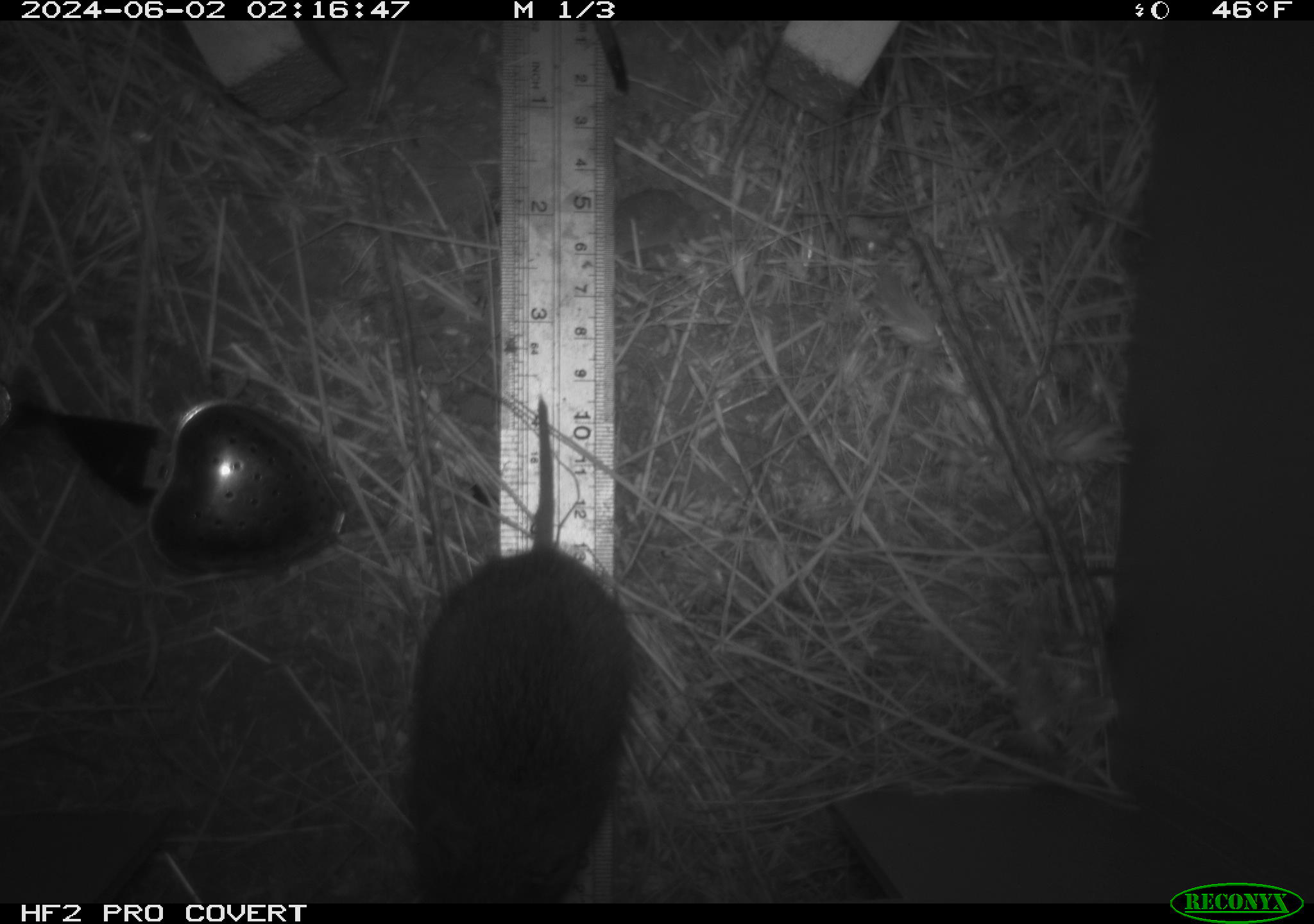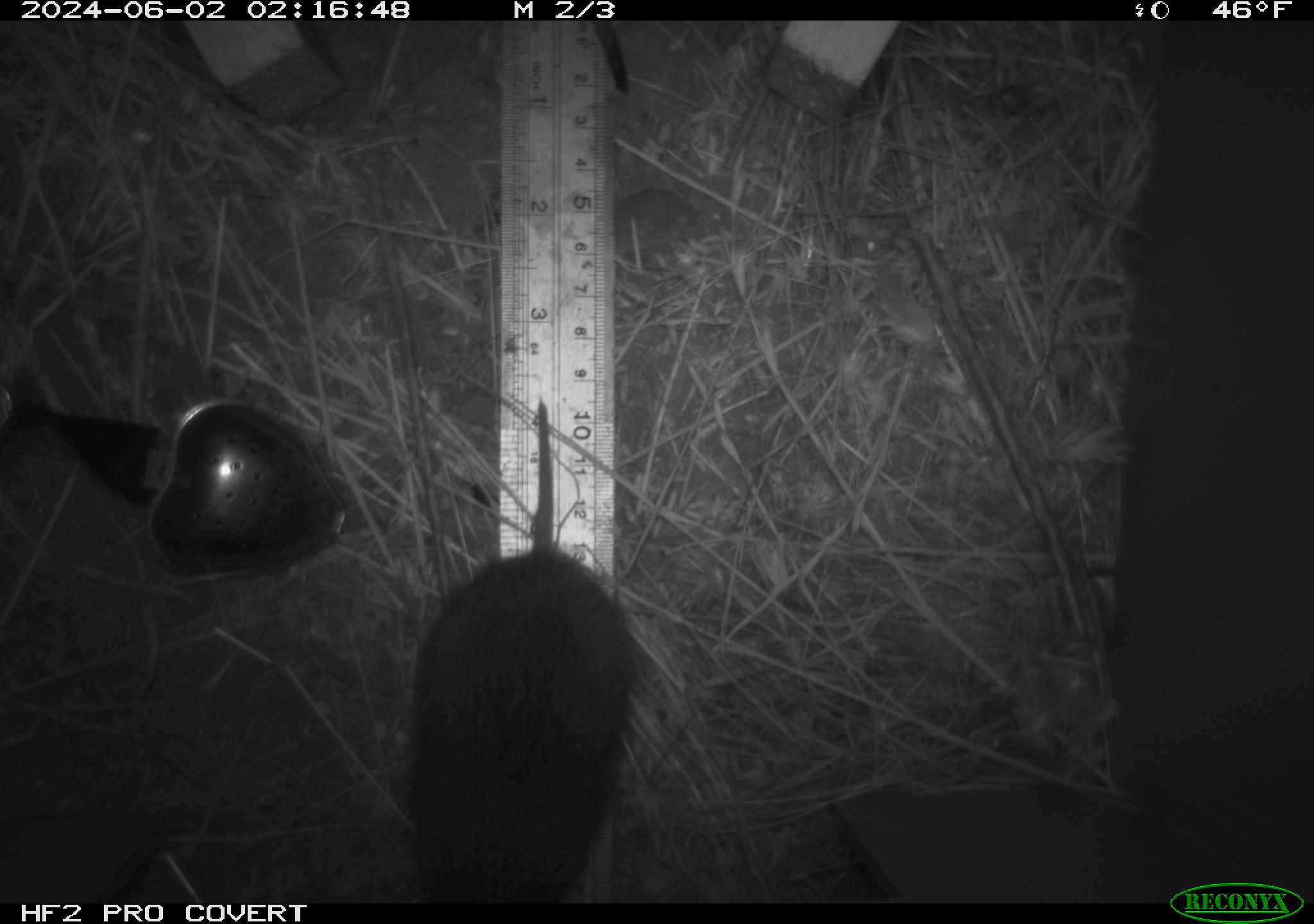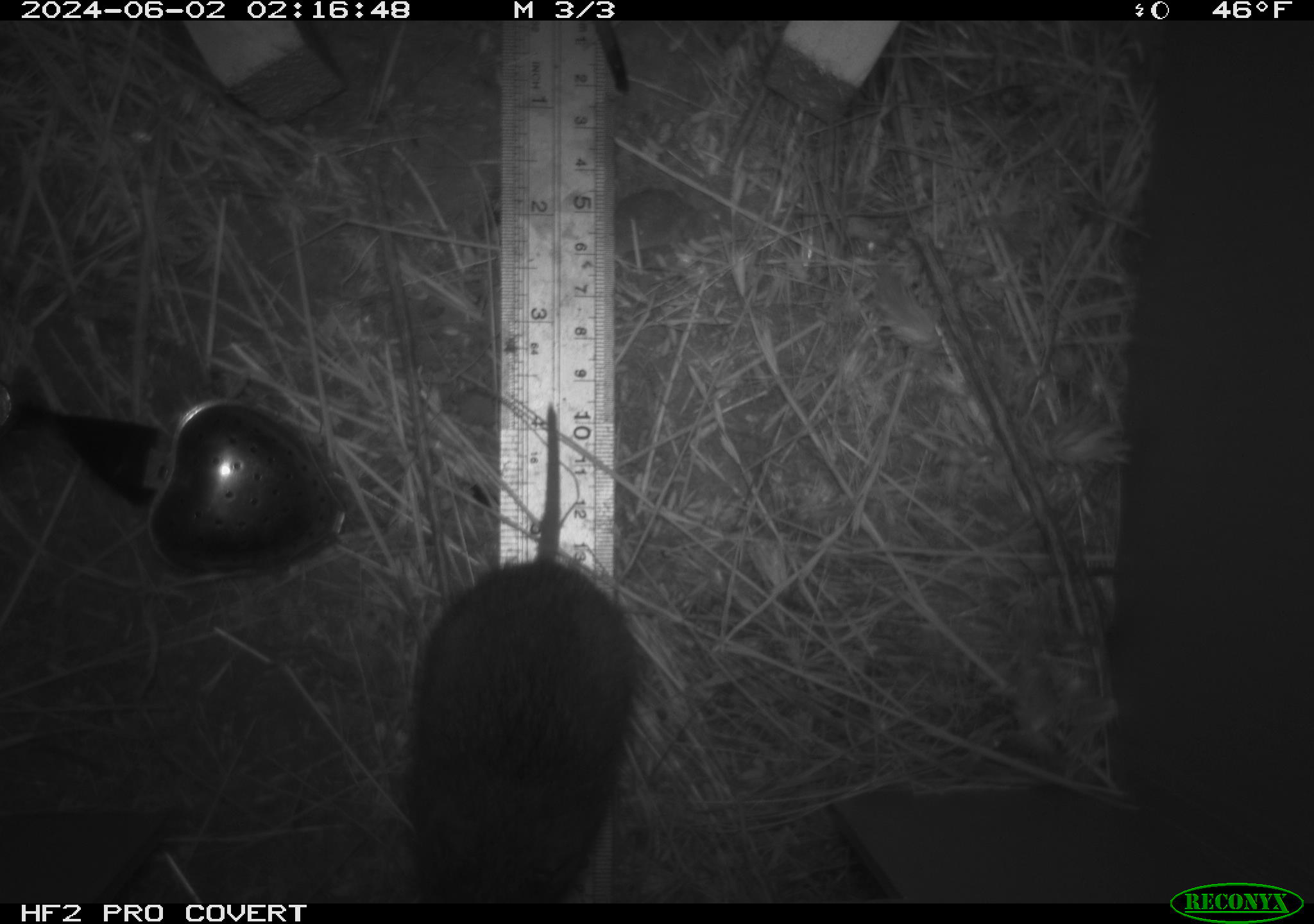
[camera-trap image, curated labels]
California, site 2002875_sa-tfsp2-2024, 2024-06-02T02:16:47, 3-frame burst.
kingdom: Animalia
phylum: Chordata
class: Mammalia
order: Rodentia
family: Cricetidae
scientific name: Arvicolinae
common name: voles, lemmings, and muskrats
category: arvicolinae subfamily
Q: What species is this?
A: Arvicolinae subfamily (voles, lemmings, and muskrats) (Arvicolinae).